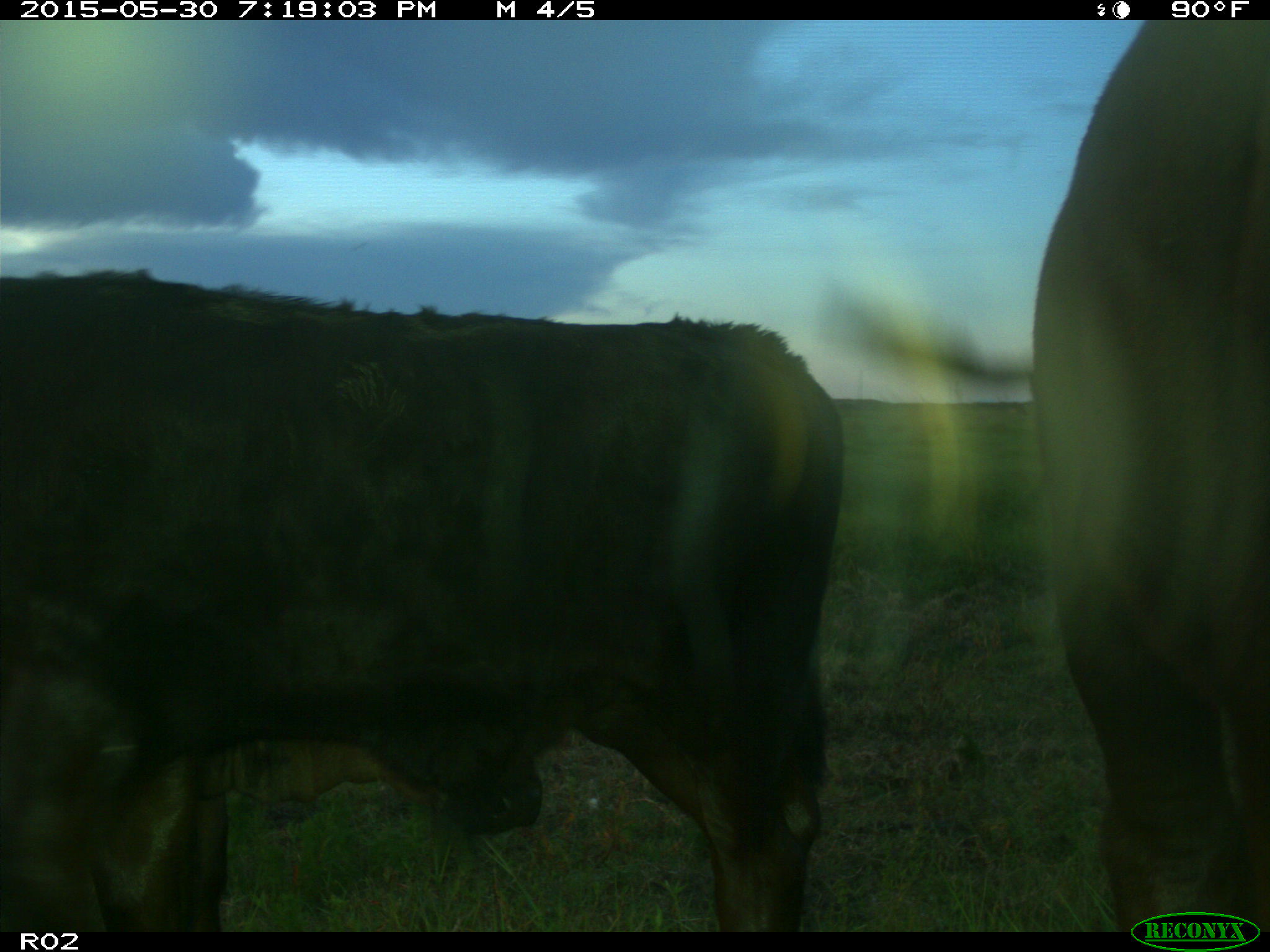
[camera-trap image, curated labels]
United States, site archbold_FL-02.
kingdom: Animalia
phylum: Chordata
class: Mammalia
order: Artiodactyla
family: Bovidae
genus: Bos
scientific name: Bos taurus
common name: domestic cow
Bos taurus (domestic cow).